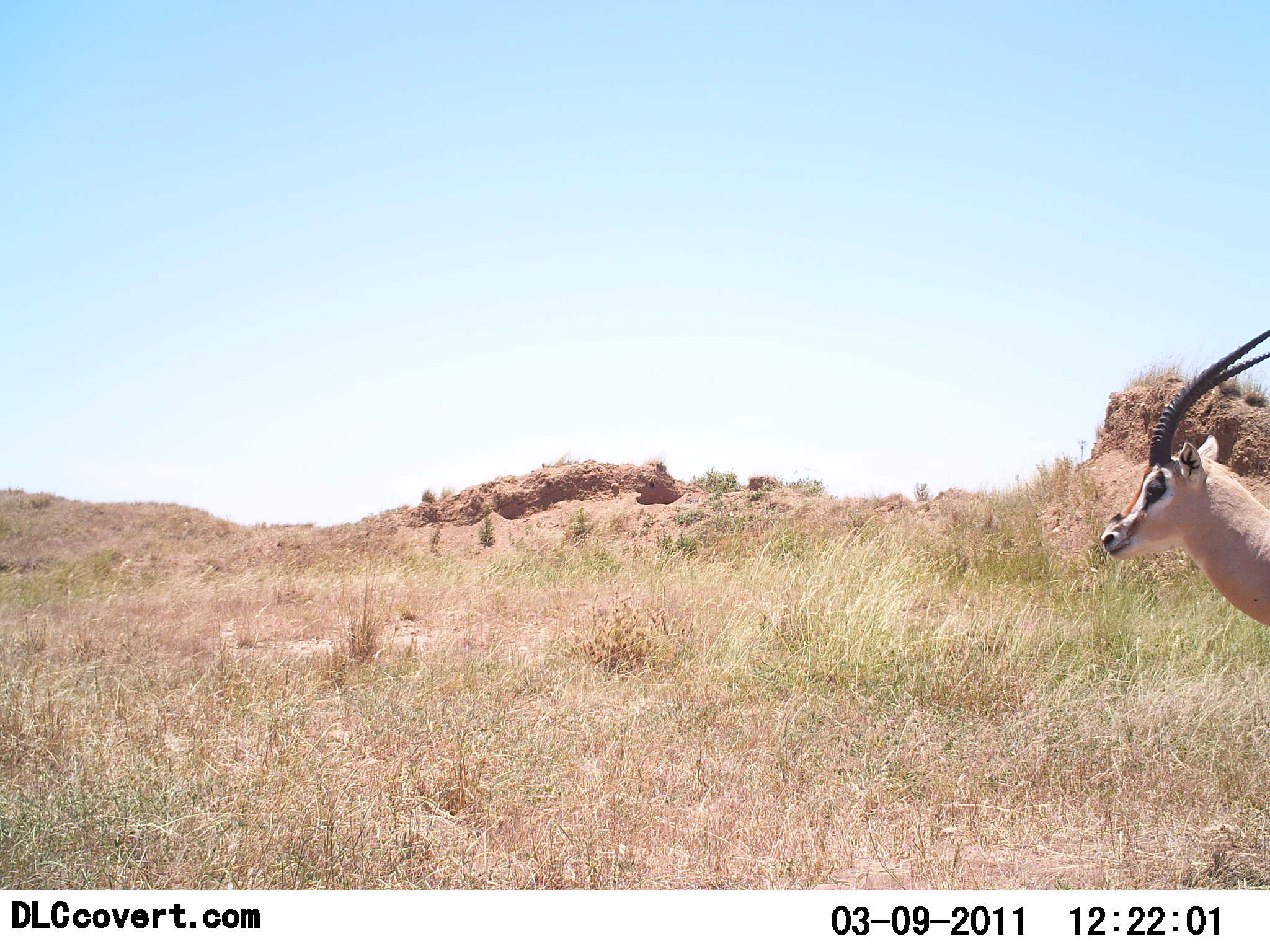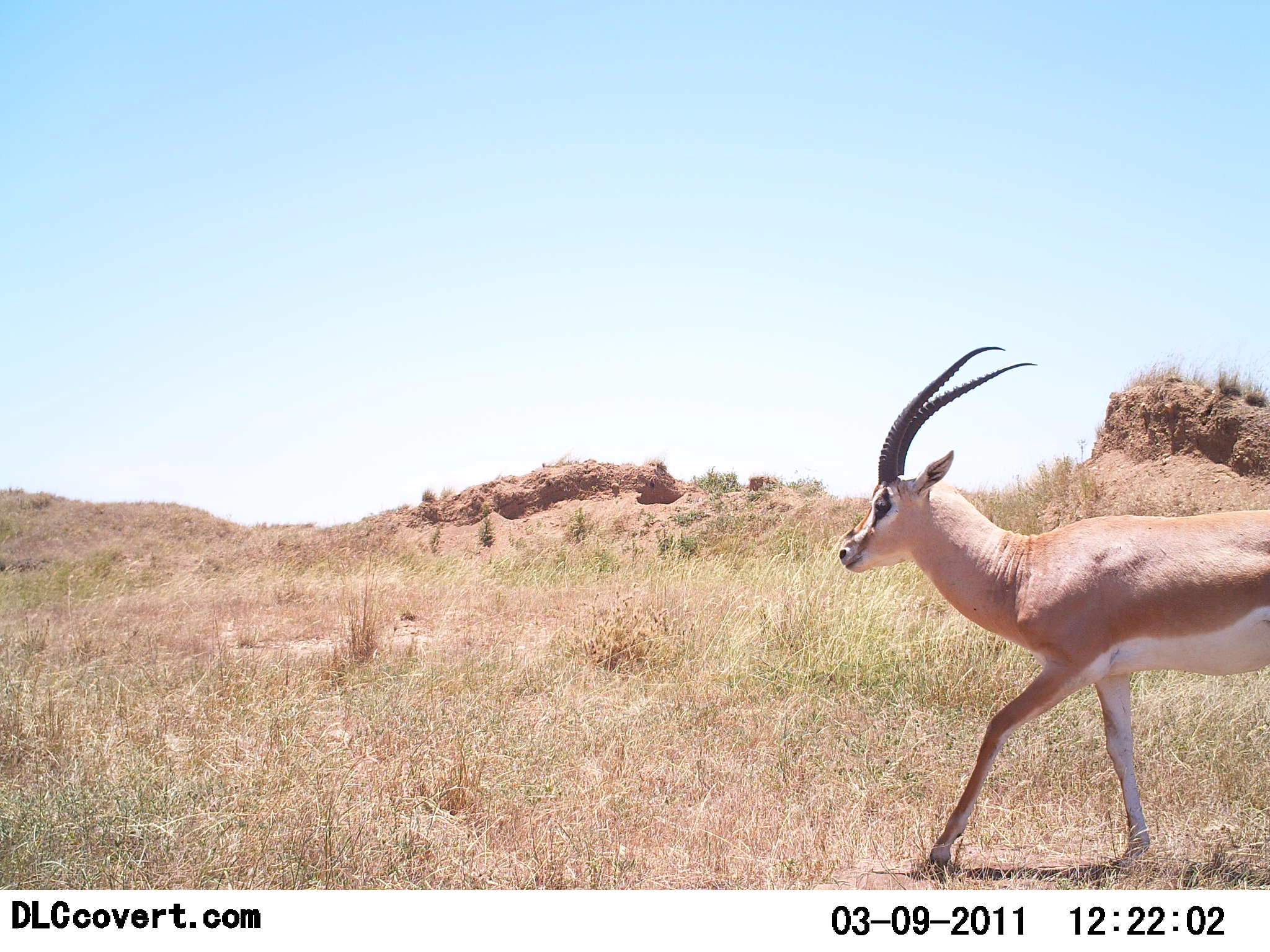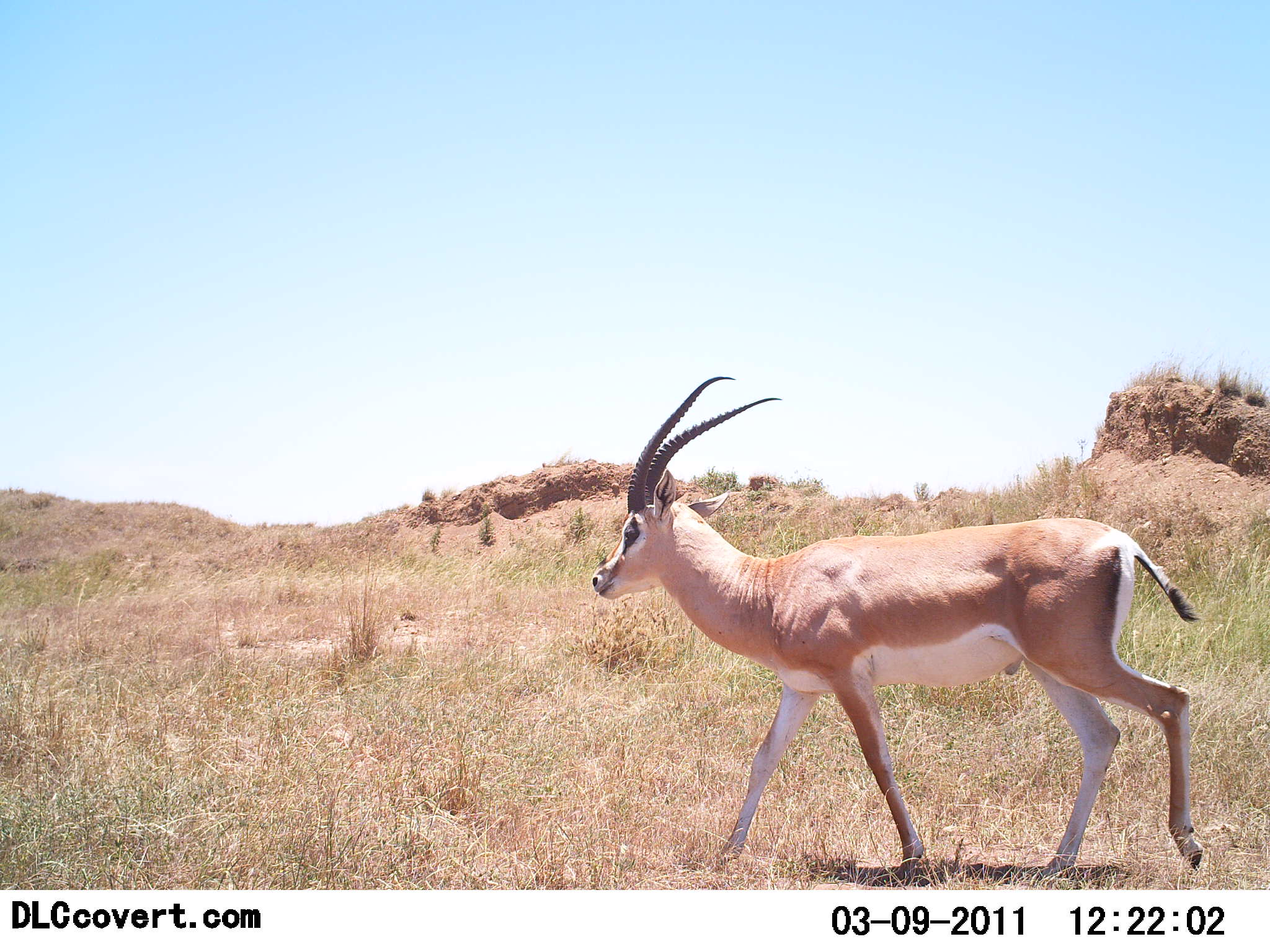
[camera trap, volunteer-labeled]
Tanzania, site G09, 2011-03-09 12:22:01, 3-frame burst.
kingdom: Animalia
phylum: Chordata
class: Mammalia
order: Artiodactyla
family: Bovidae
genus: Nanger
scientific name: Nanger granti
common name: grant's gazelle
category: gazellegrants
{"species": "gazellegrants (grant's gazelle) (Nanger granti)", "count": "1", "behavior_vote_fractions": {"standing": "0%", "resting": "0%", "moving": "100%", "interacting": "0%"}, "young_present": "0%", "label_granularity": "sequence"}